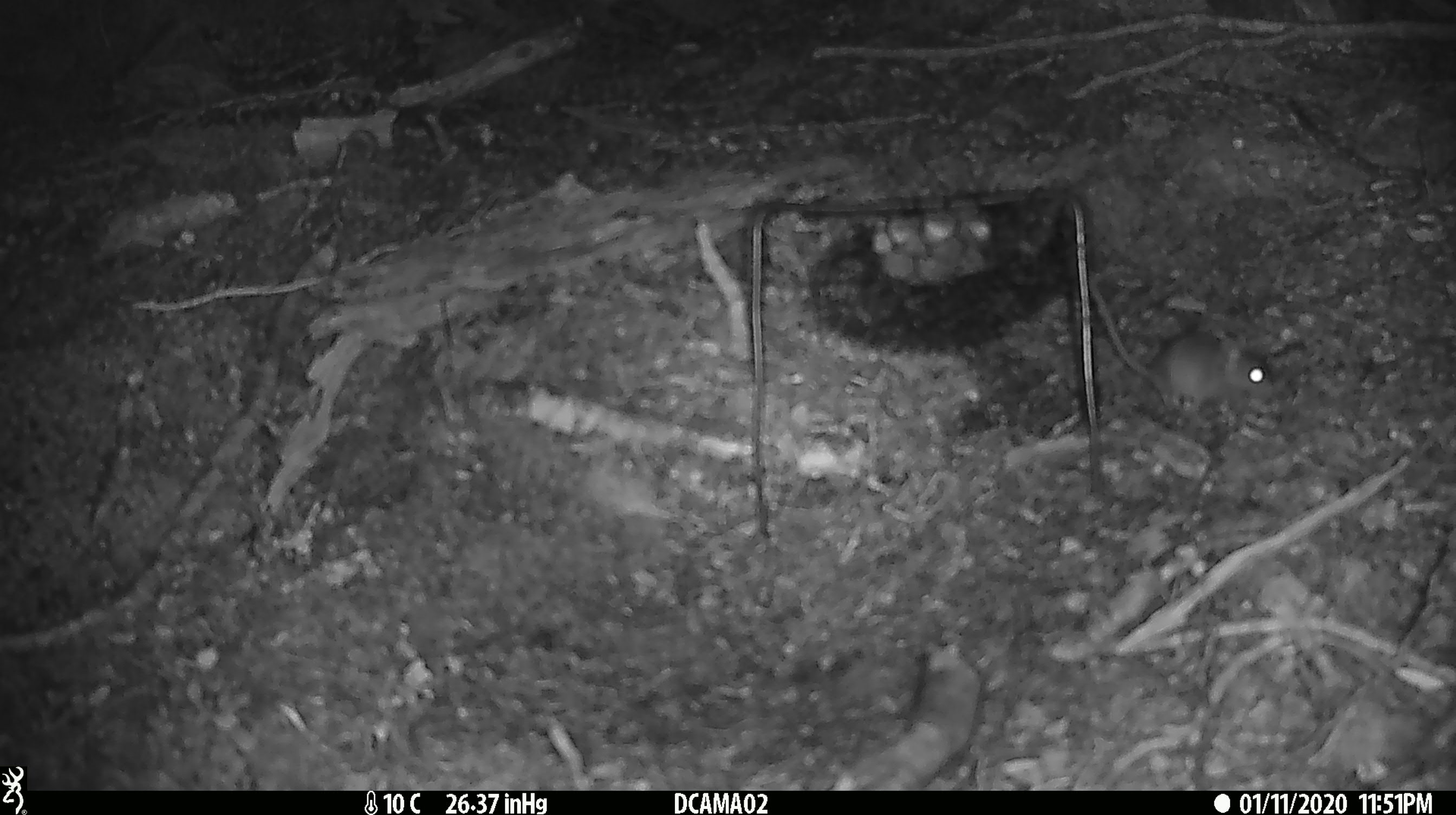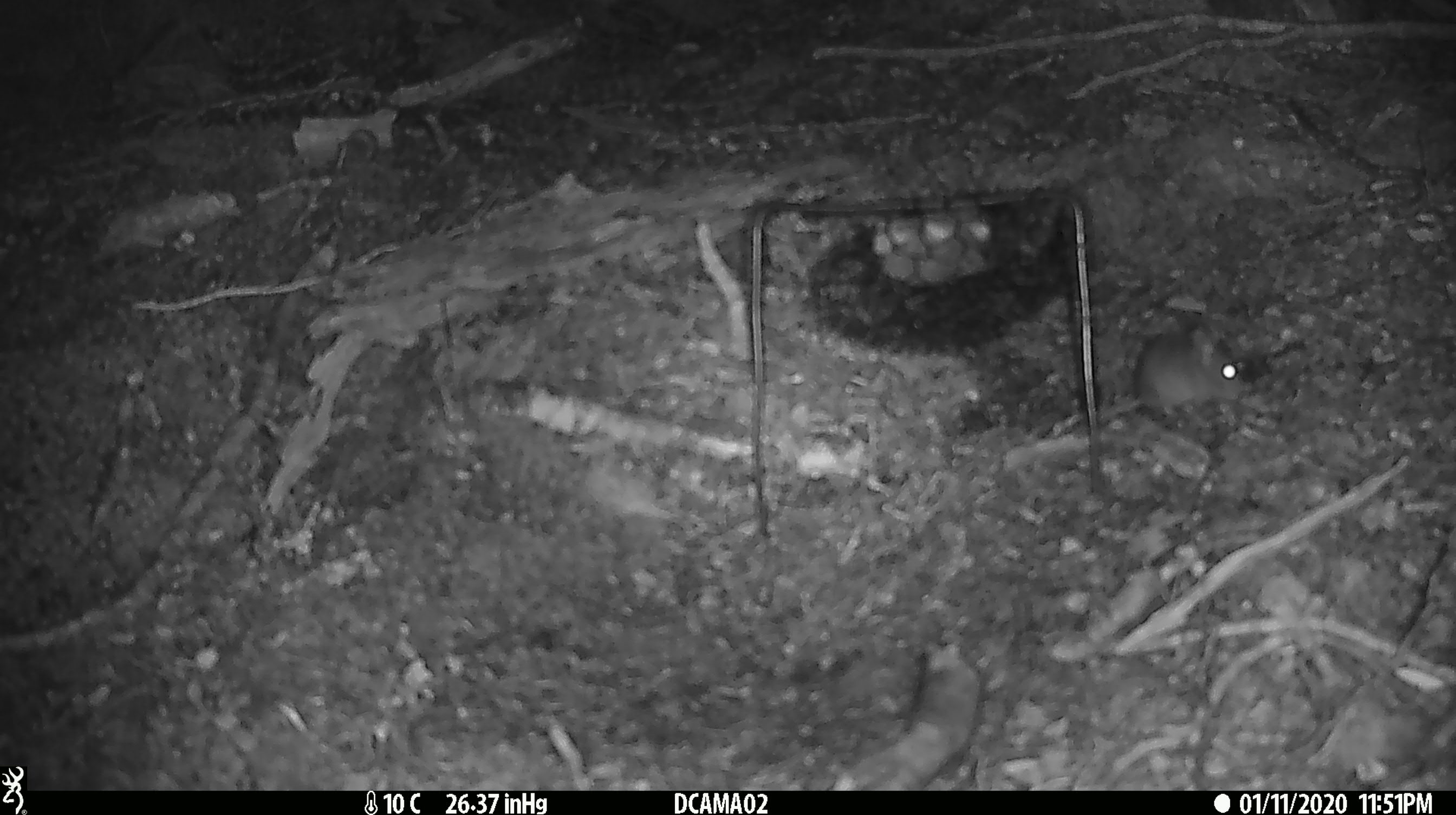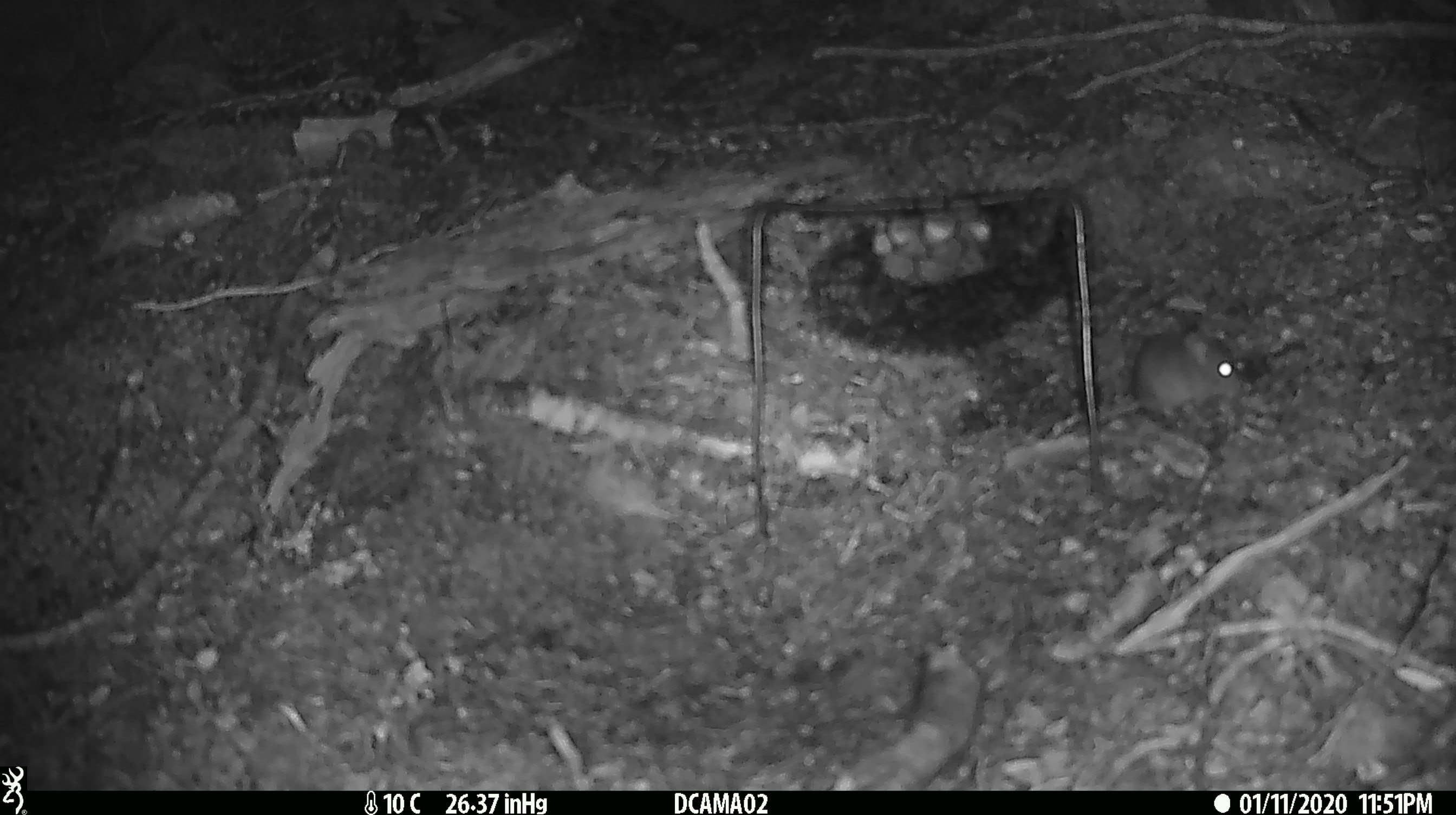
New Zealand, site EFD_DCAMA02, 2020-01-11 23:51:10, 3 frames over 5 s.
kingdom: Animalia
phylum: Chordata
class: Mammalia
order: Rodentia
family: Muridae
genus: Mus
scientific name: Mus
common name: mouse